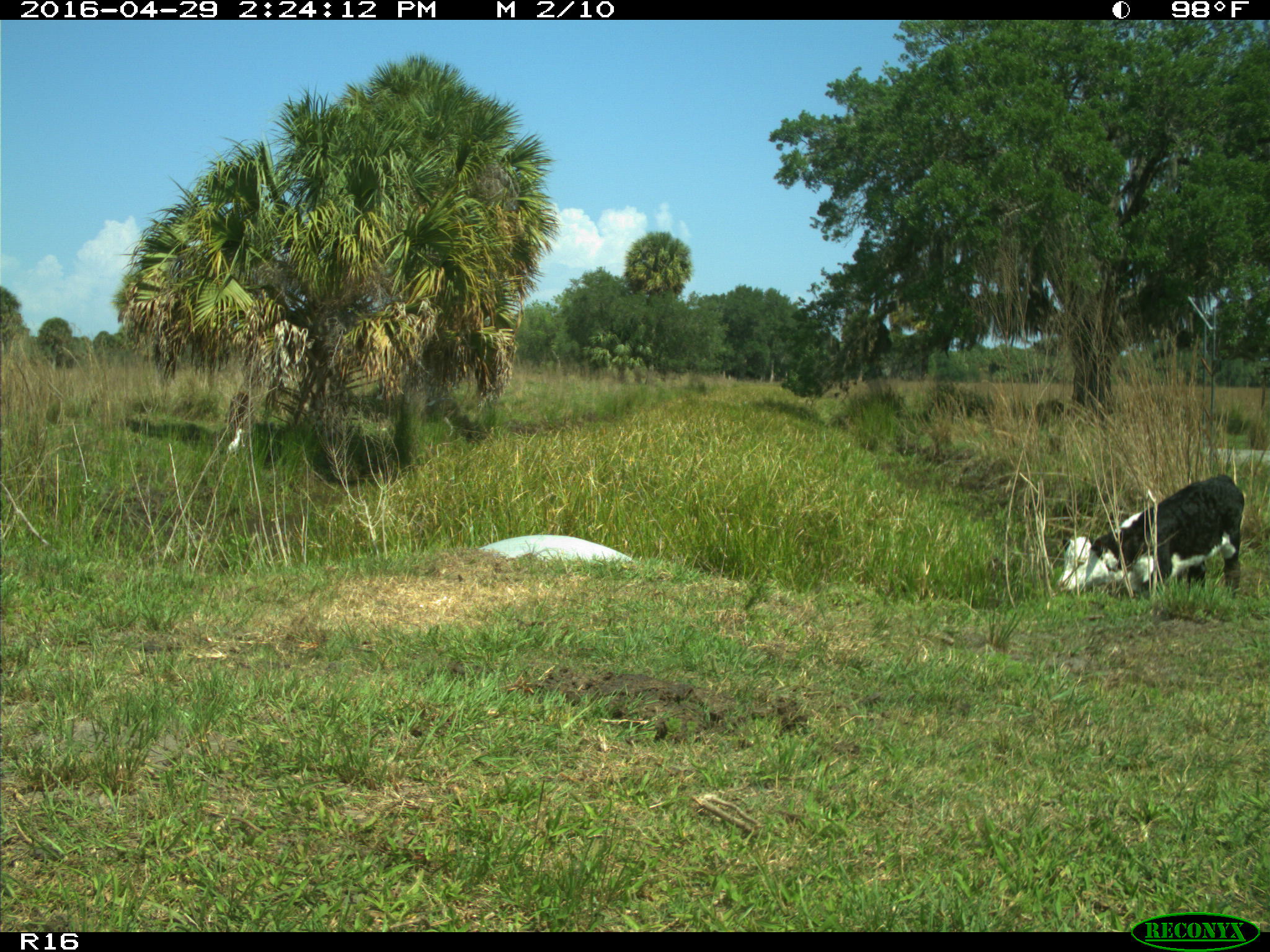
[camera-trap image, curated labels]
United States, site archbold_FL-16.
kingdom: Animalia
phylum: Chordata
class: Mammalia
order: Artiodactyla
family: Bovidae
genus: Bos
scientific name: Bos taurus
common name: domestic cow